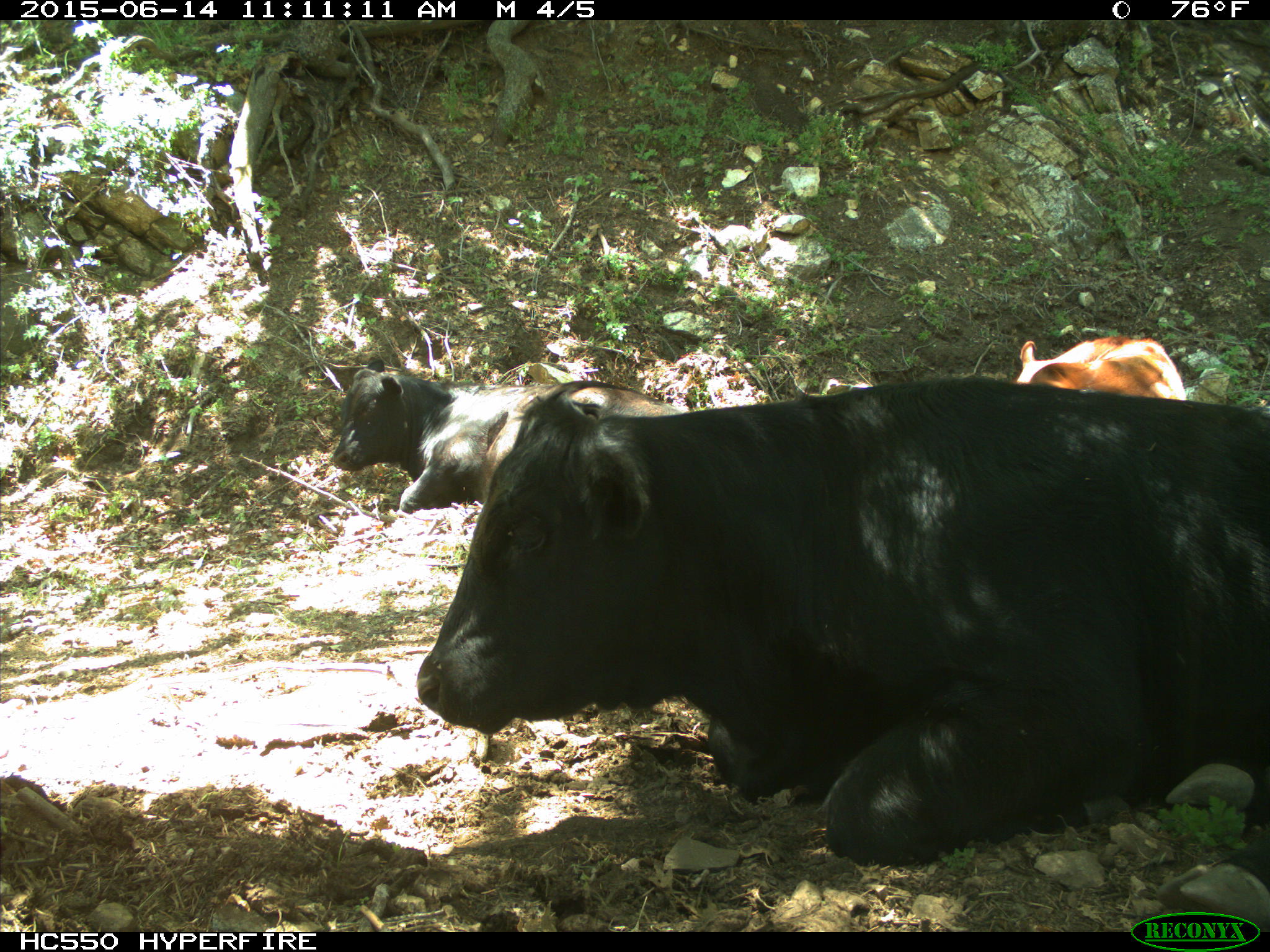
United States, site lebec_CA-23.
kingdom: Animalia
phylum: Chordata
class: Mammalia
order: Artiodactyla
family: Bovidae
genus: Bos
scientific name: Bos taurus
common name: domestic cow